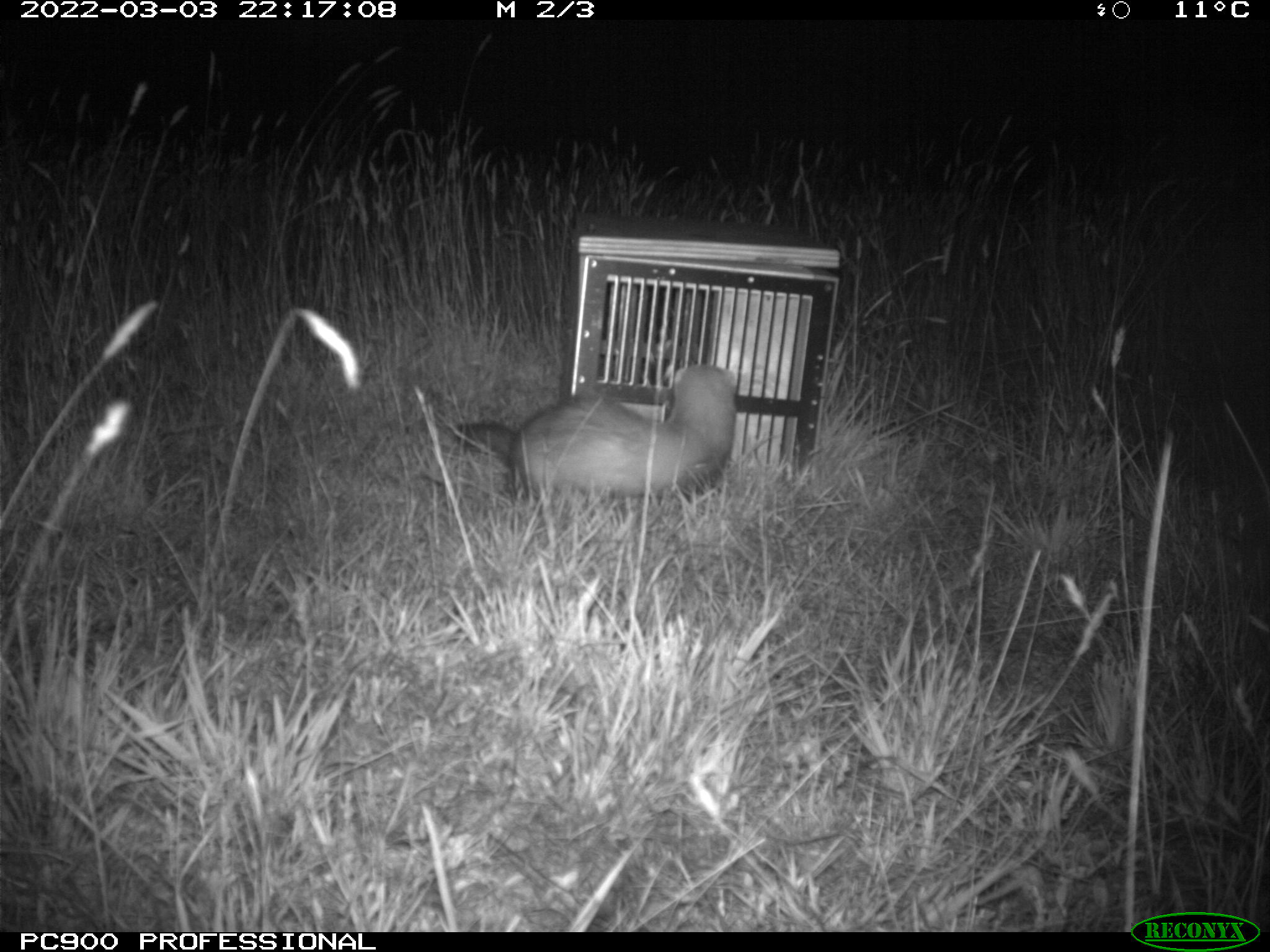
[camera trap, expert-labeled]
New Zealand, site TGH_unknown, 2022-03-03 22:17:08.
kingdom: Animalia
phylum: Chordata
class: Mammalia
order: Carnivora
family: Mustelidae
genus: Mustela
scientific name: Mustela furo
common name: ferret